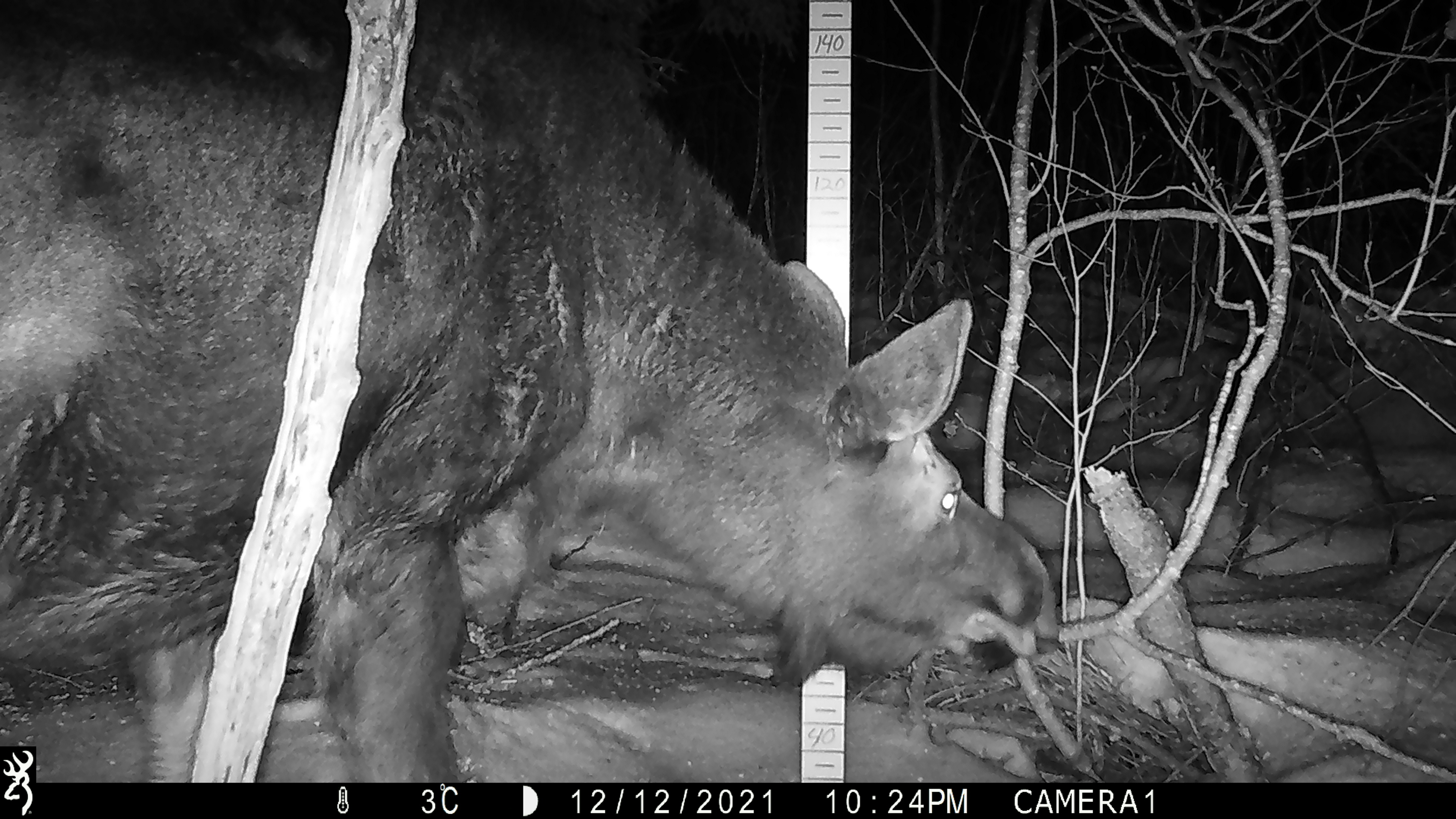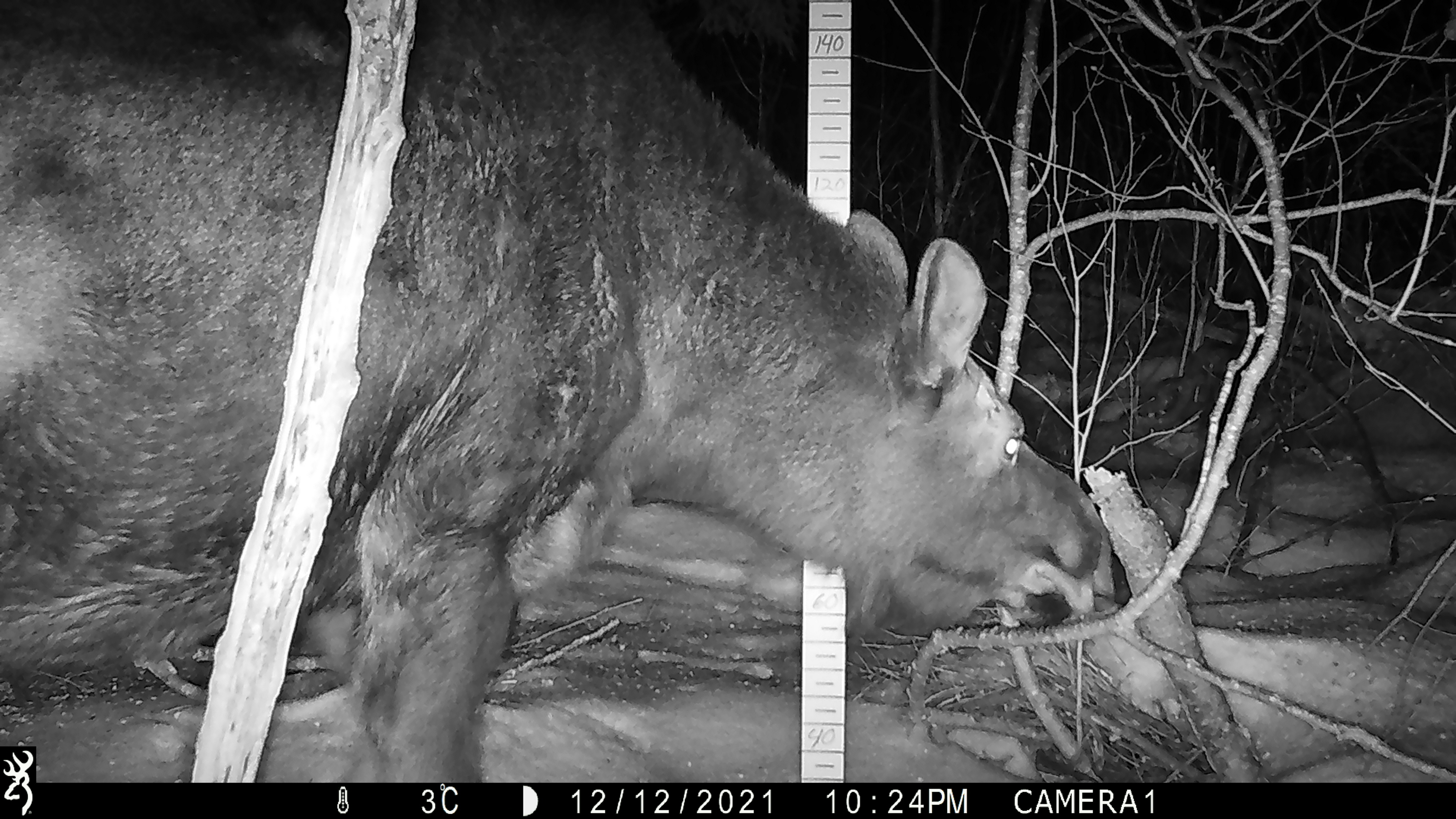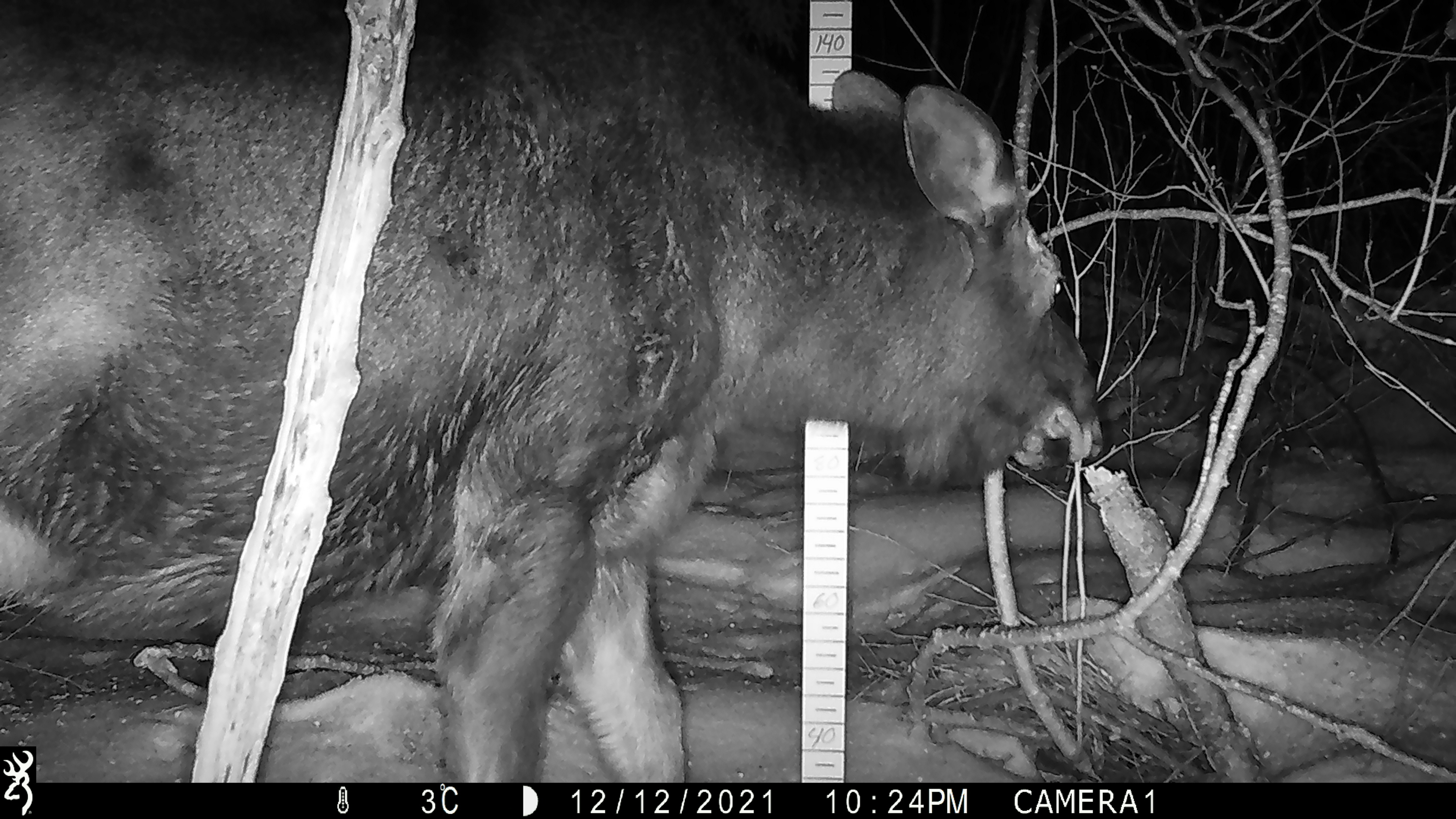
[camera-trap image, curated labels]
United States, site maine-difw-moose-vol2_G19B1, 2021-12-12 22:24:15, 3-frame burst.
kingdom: Animalia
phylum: Chordata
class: Mammalia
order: Artiodactyla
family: Cervidae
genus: Alces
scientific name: Alces alces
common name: moose